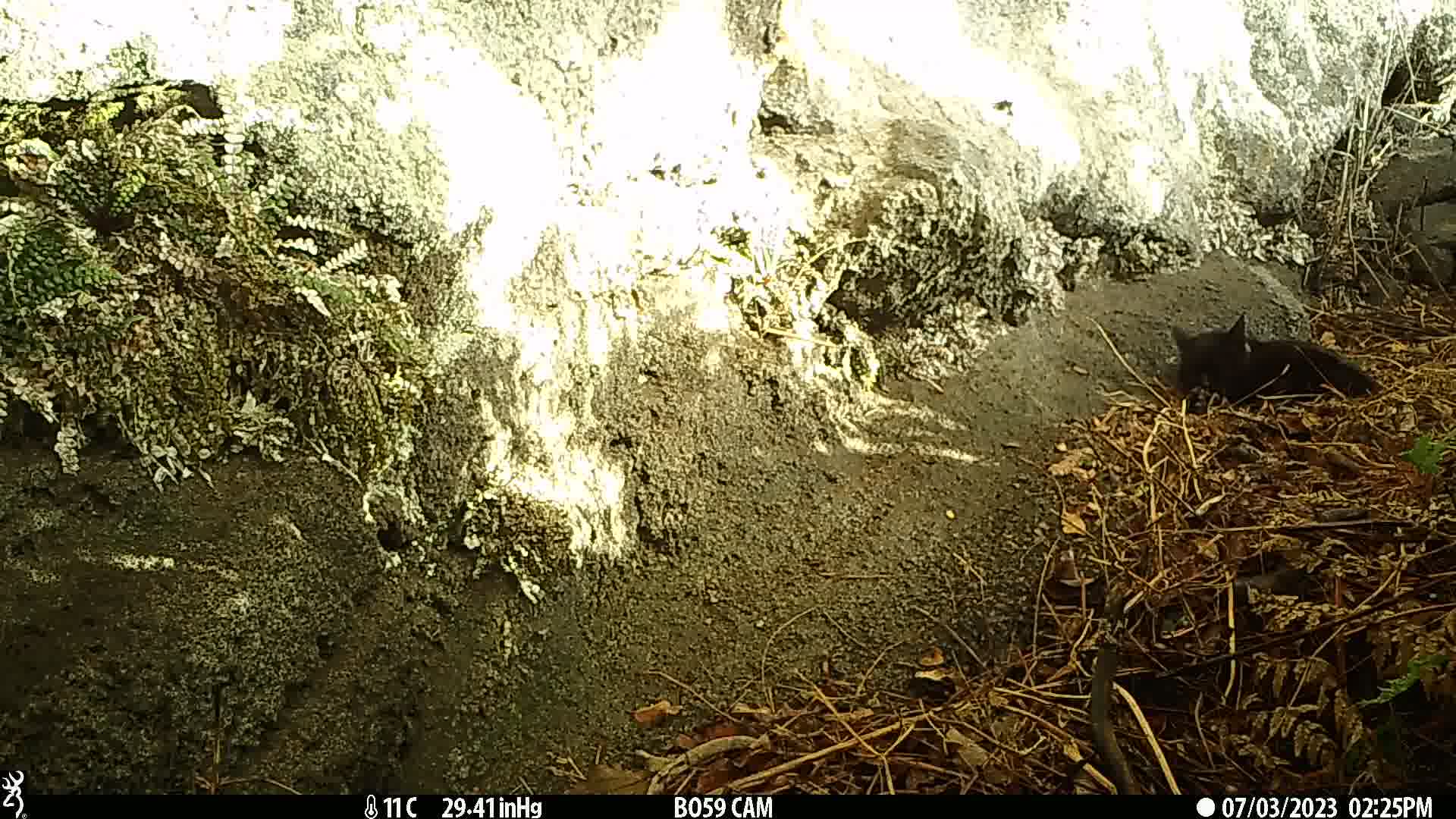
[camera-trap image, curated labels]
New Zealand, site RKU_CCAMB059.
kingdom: Animalia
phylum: Chordata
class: Mammalia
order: Carnivora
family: Felidae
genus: Felis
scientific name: Felis catus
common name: domestic cat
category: cat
Cat (domestic cat) (Felis catus).